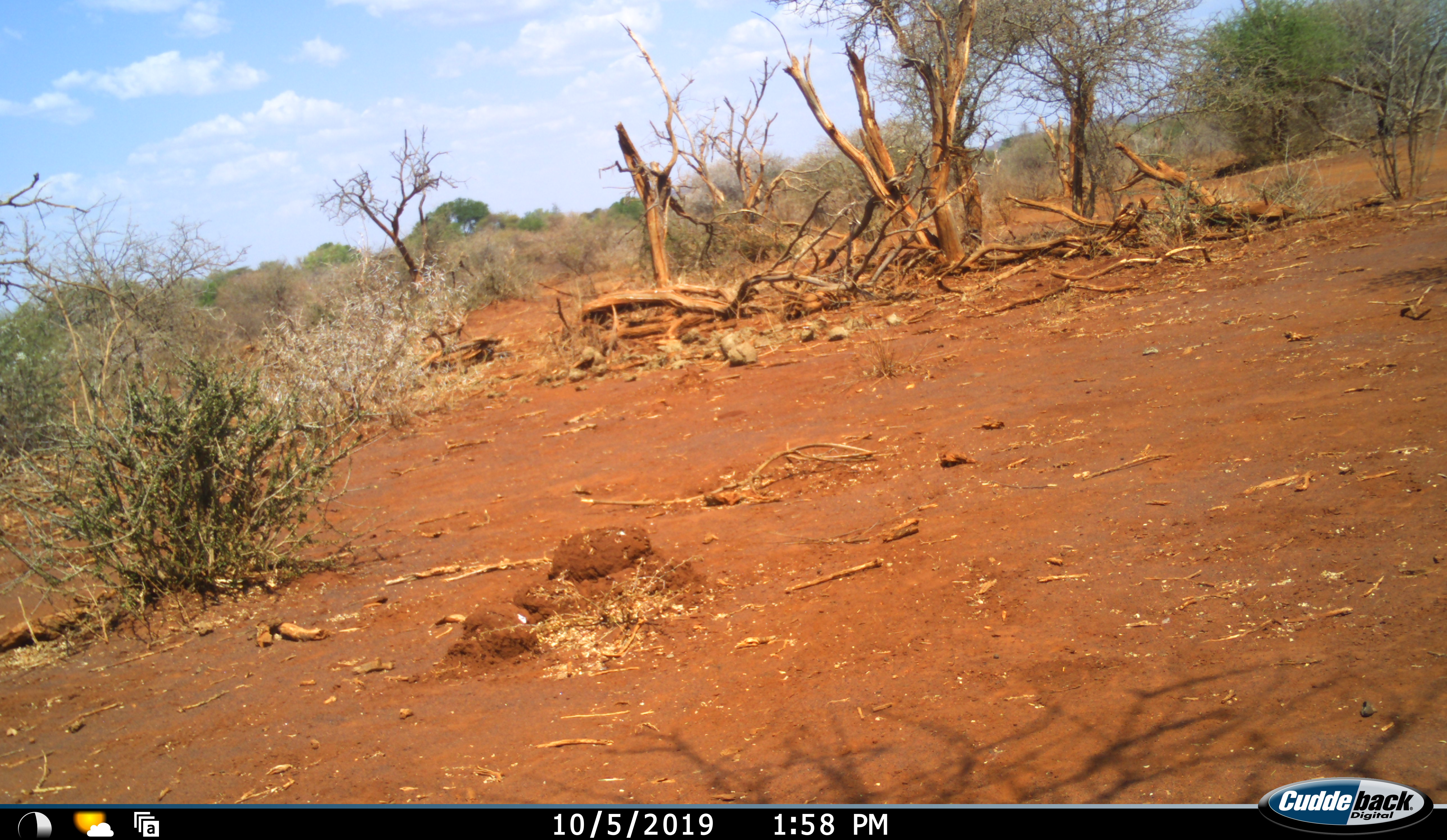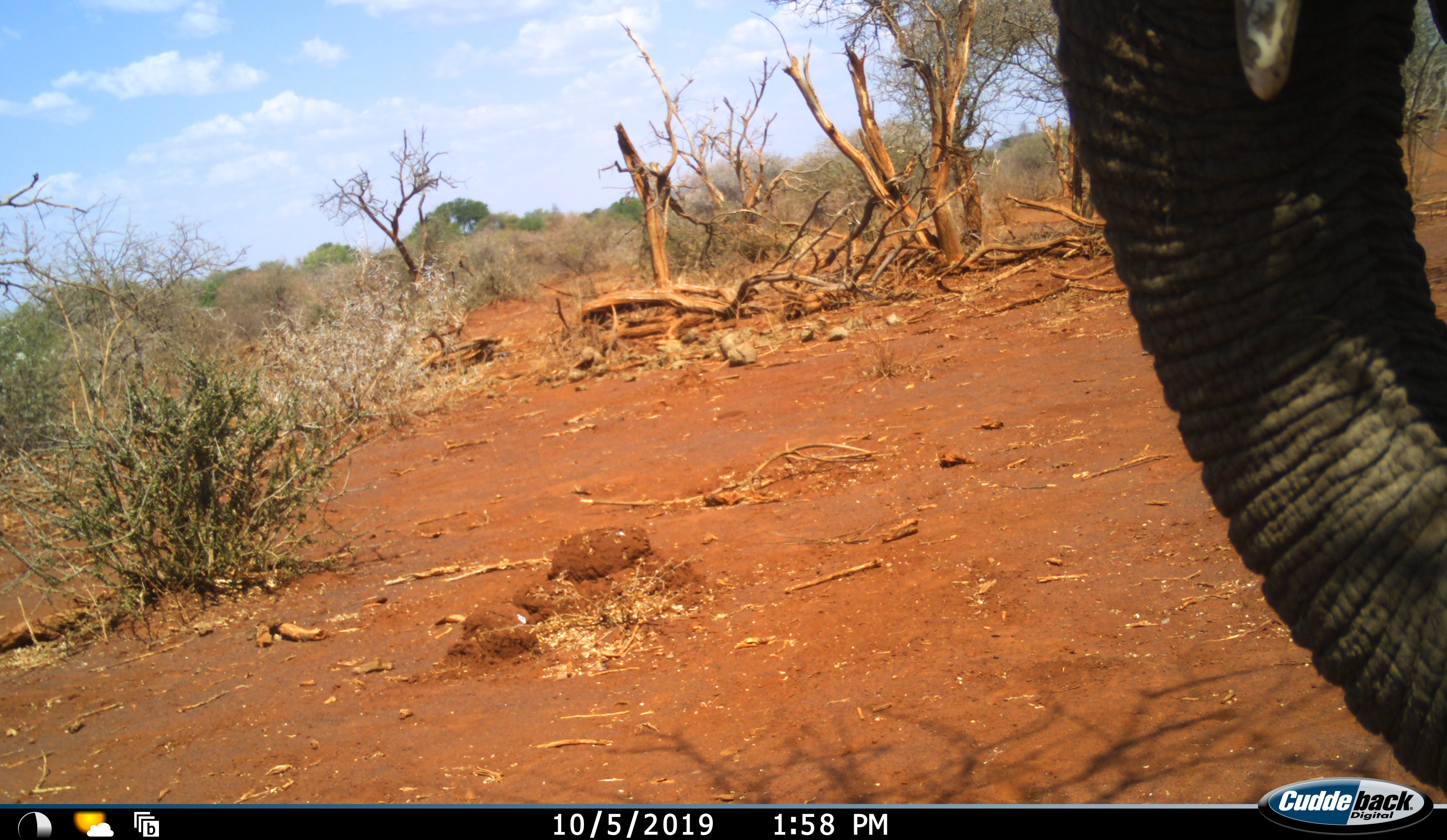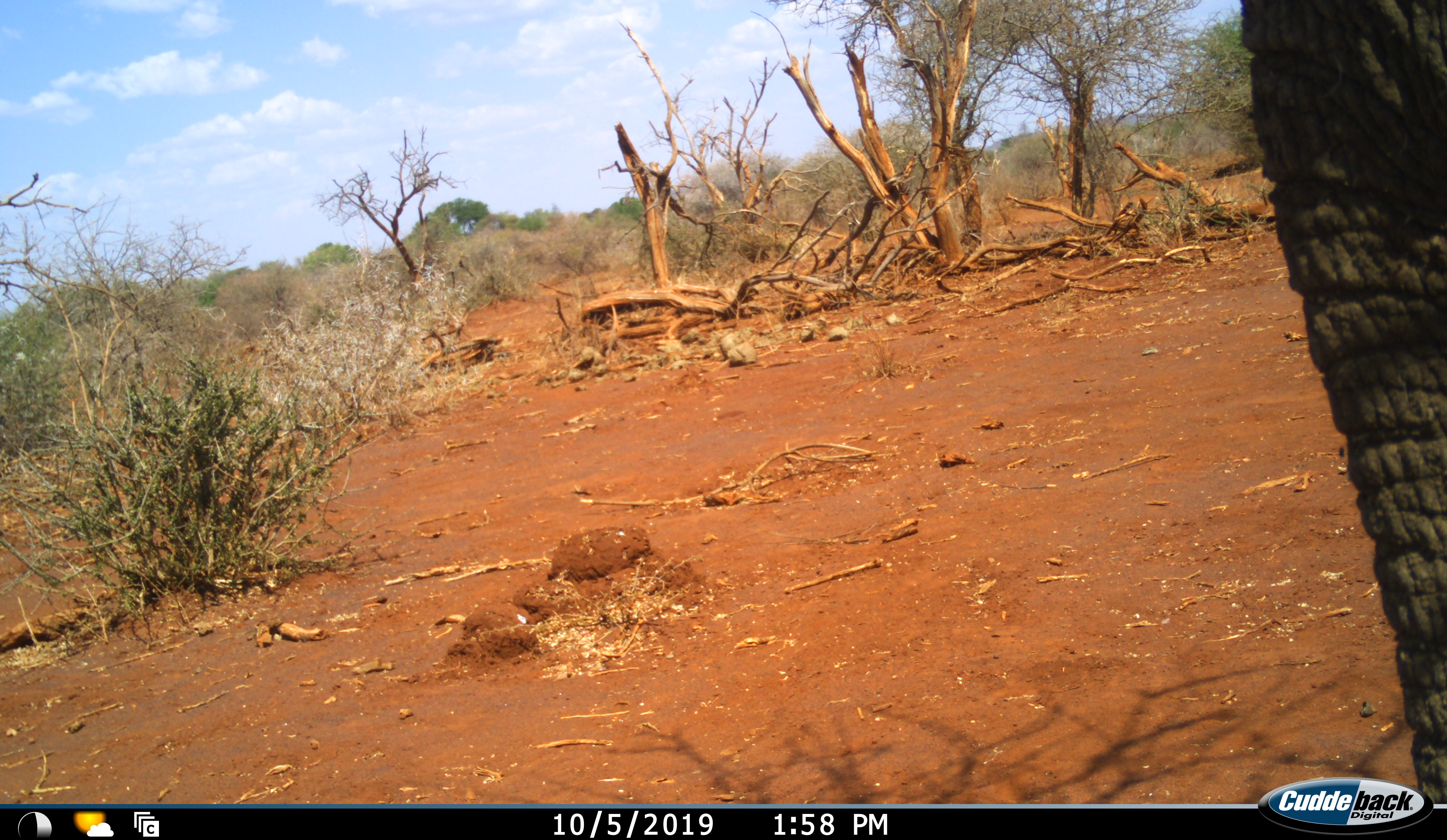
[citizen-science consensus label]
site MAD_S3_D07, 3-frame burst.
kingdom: Animalia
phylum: Chordata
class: Mammalia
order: Proboscidea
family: Elephantidae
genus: Loxodonta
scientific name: Loxodonta africana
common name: african bush elephant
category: elephant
Elephant (african bush elephant) (Loxodonta africana), count 1. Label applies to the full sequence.